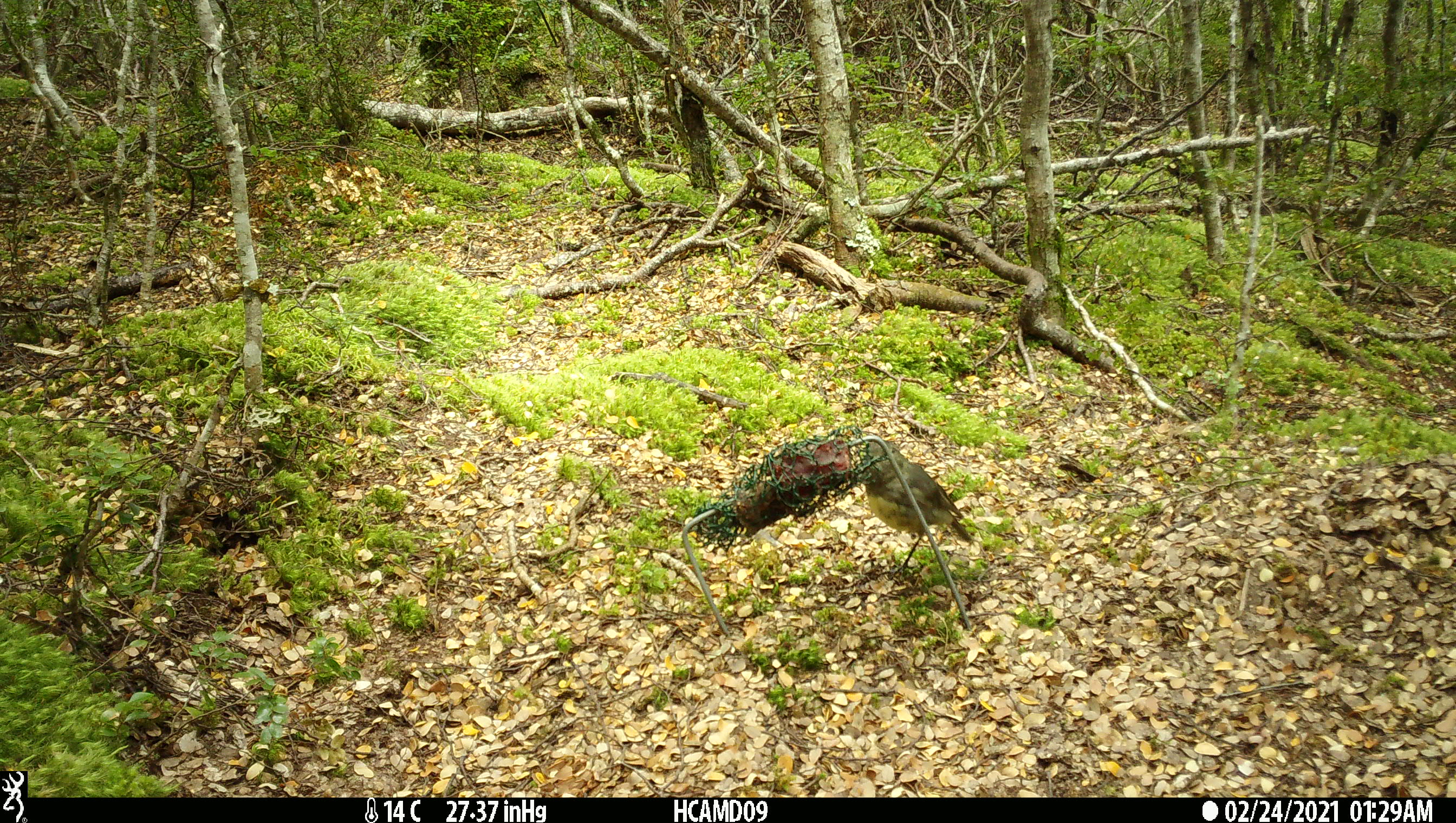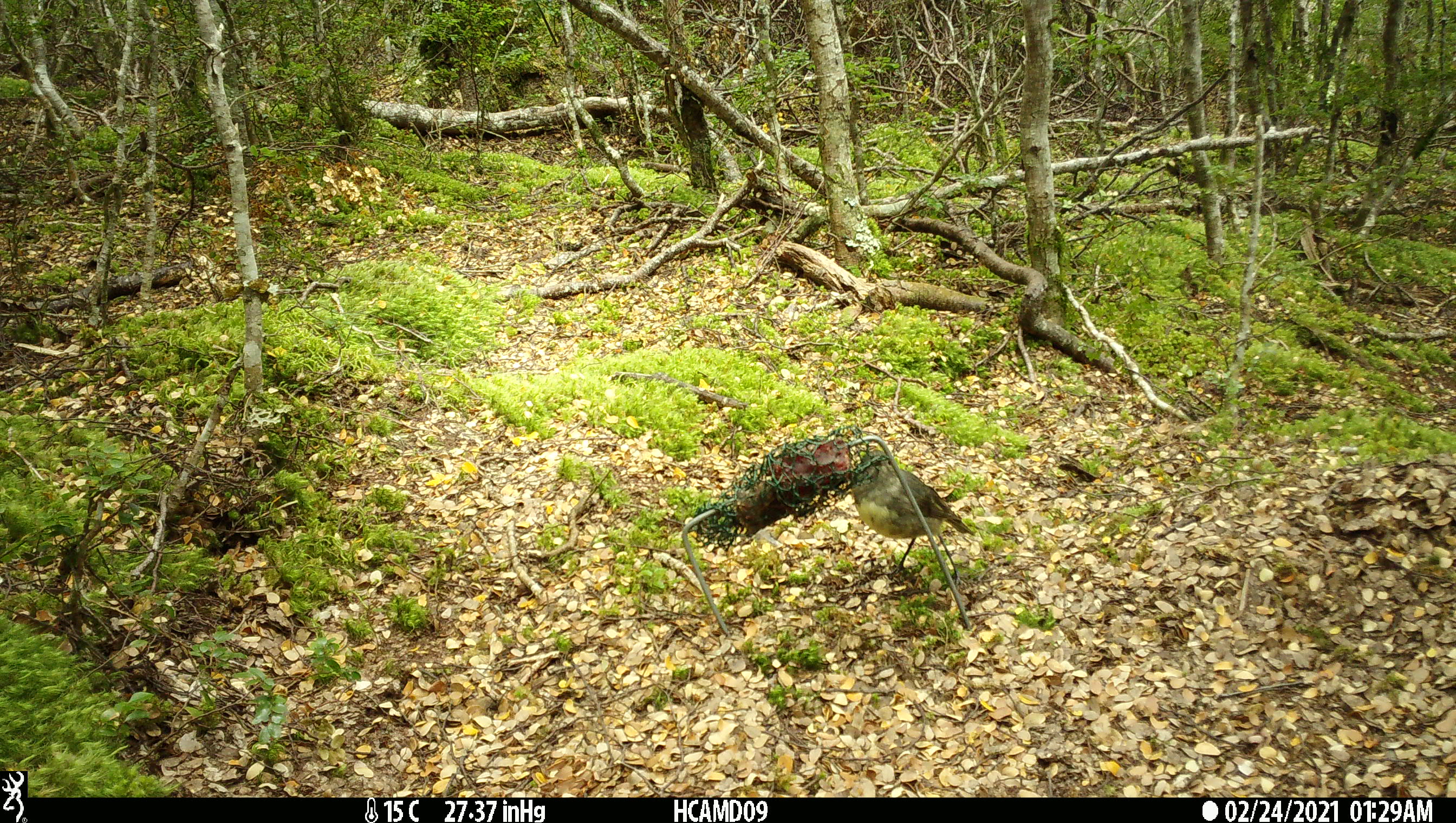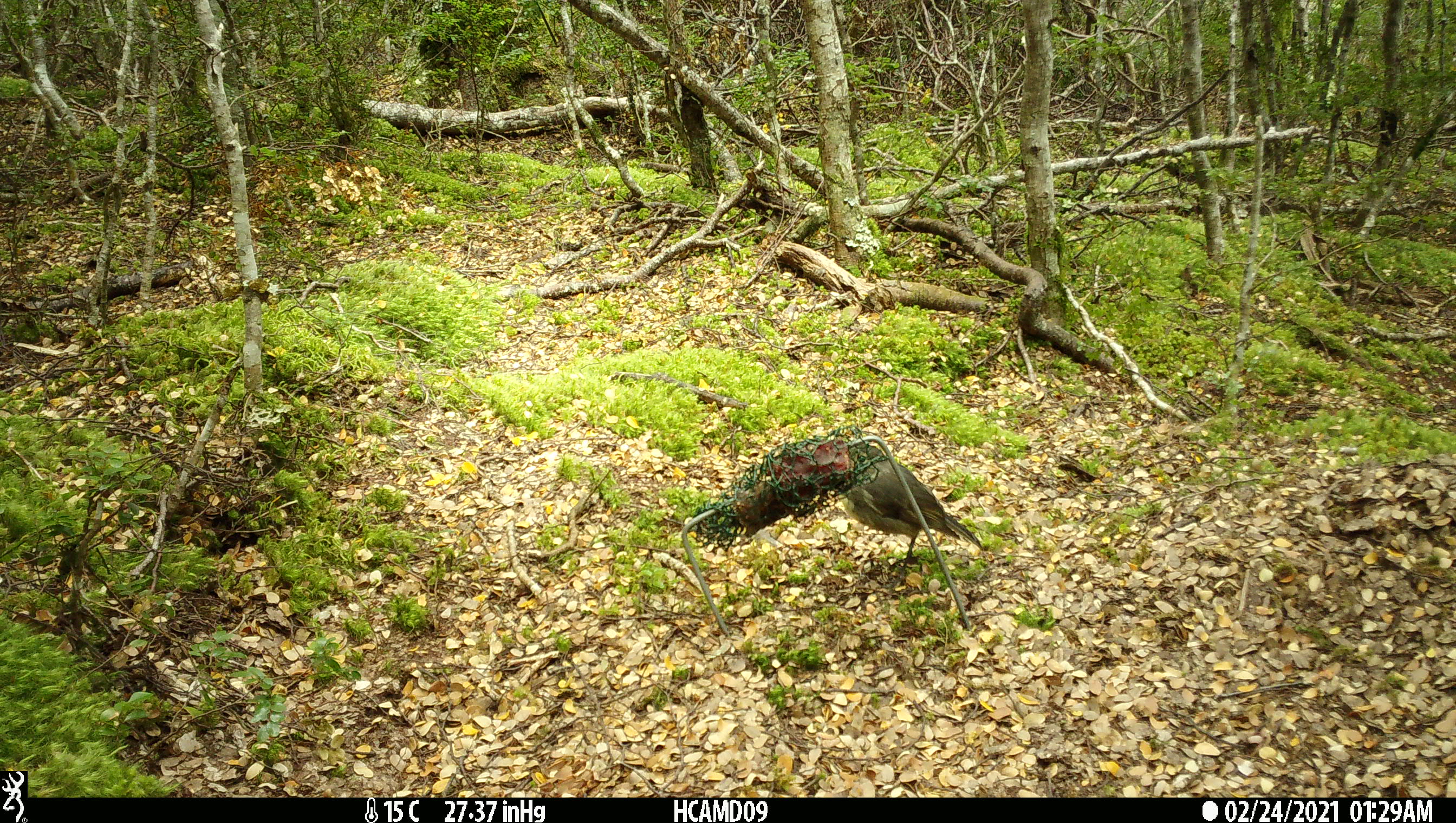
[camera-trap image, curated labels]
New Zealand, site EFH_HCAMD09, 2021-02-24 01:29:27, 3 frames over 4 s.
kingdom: Animalia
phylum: Chordata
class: Aves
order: Passeriformes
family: Petroicidae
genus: Petroica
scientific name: Petroica australis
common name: new zealand robin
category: robin